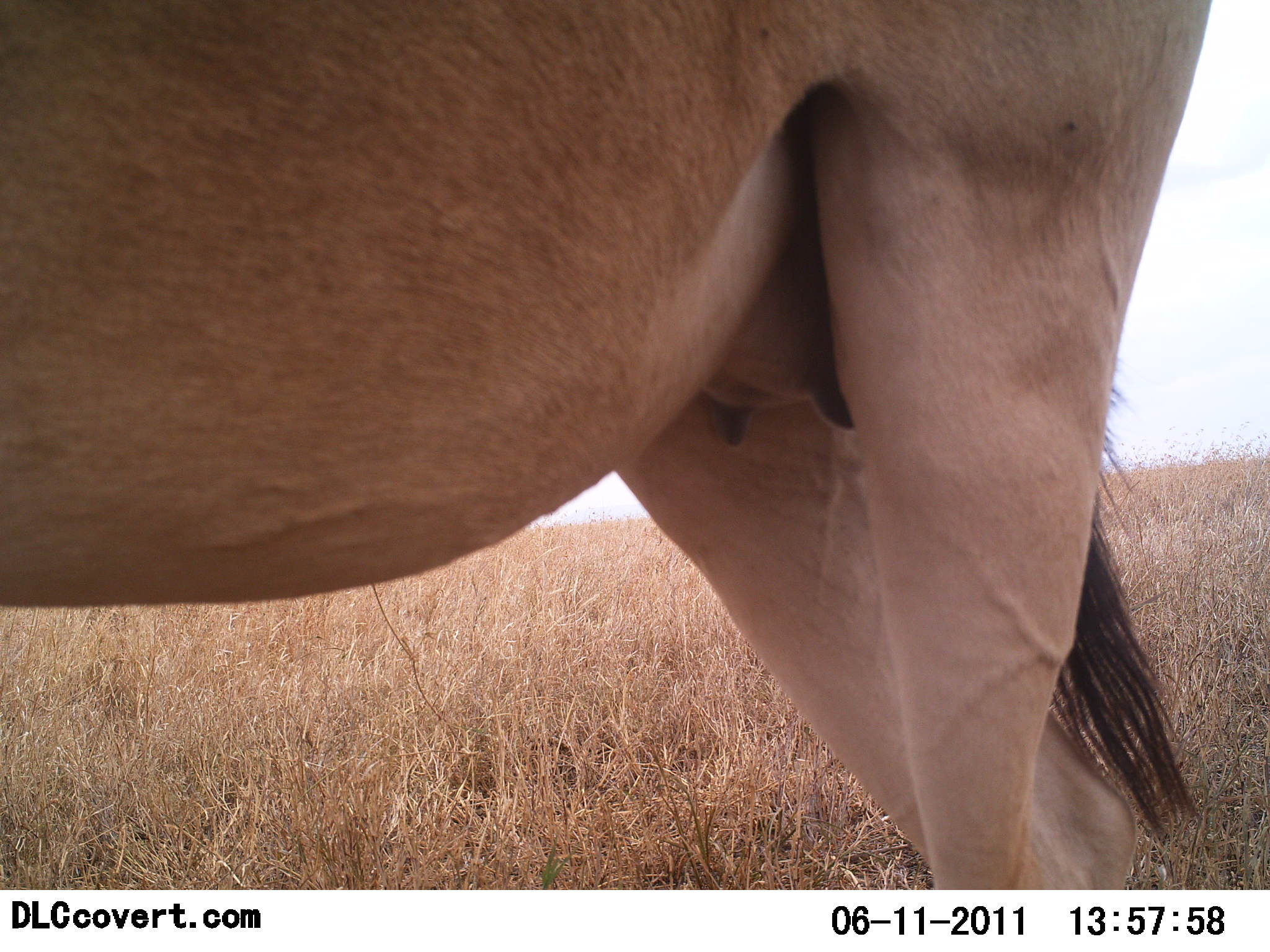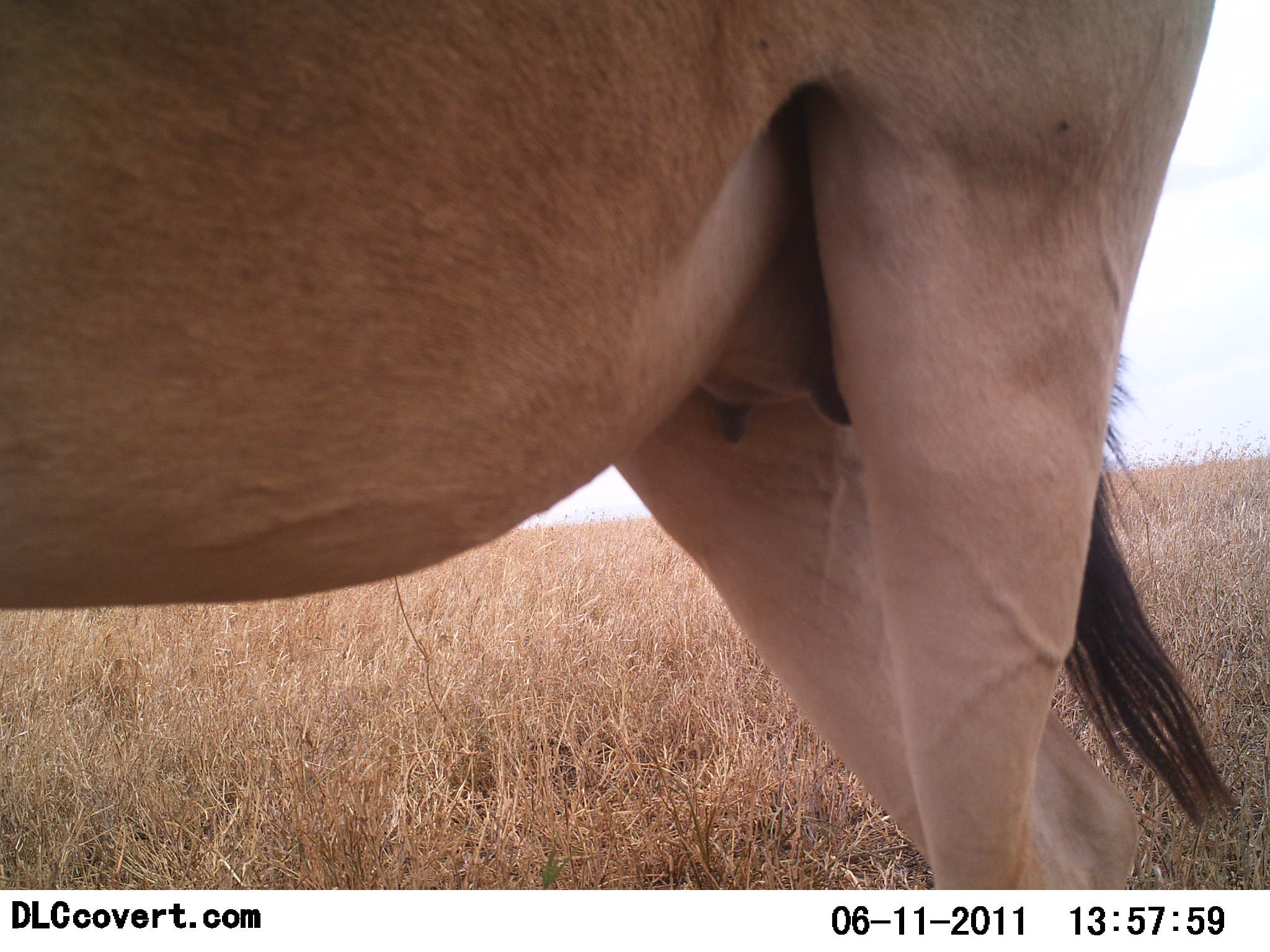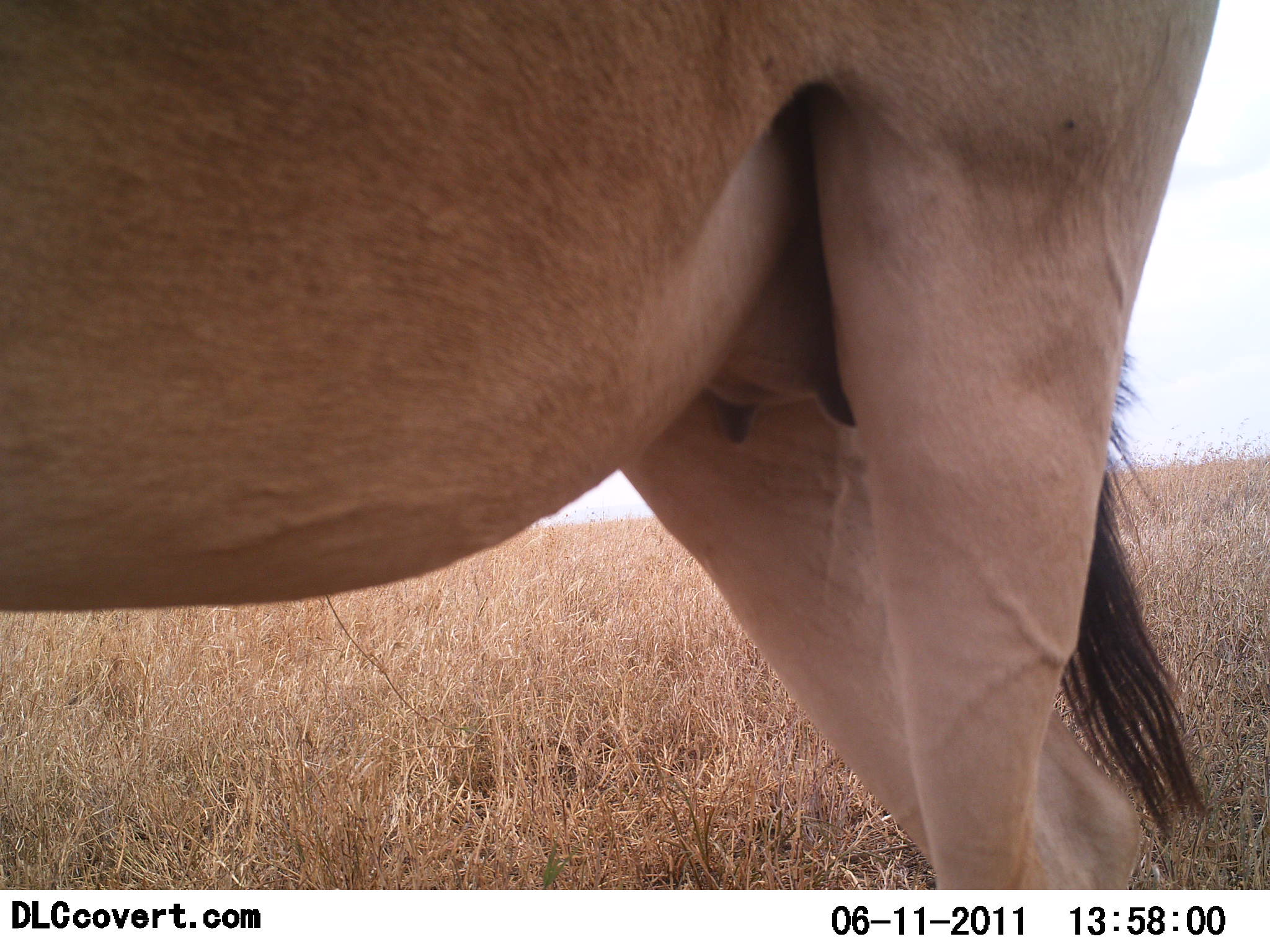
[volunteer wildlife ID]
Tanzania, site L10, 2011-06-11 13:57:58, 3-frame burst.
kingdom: Animalia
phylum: Chordata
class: Mammalia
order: Artiodactyla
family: Bovidae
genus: Alcelaphus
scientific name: Alcelaphus buselaphus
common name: hartebeest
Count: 1.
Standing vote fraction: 86%.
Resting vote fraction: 0%.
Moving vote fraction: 14%.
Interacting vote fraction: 0%.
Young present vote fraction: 0%.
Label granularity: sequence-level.